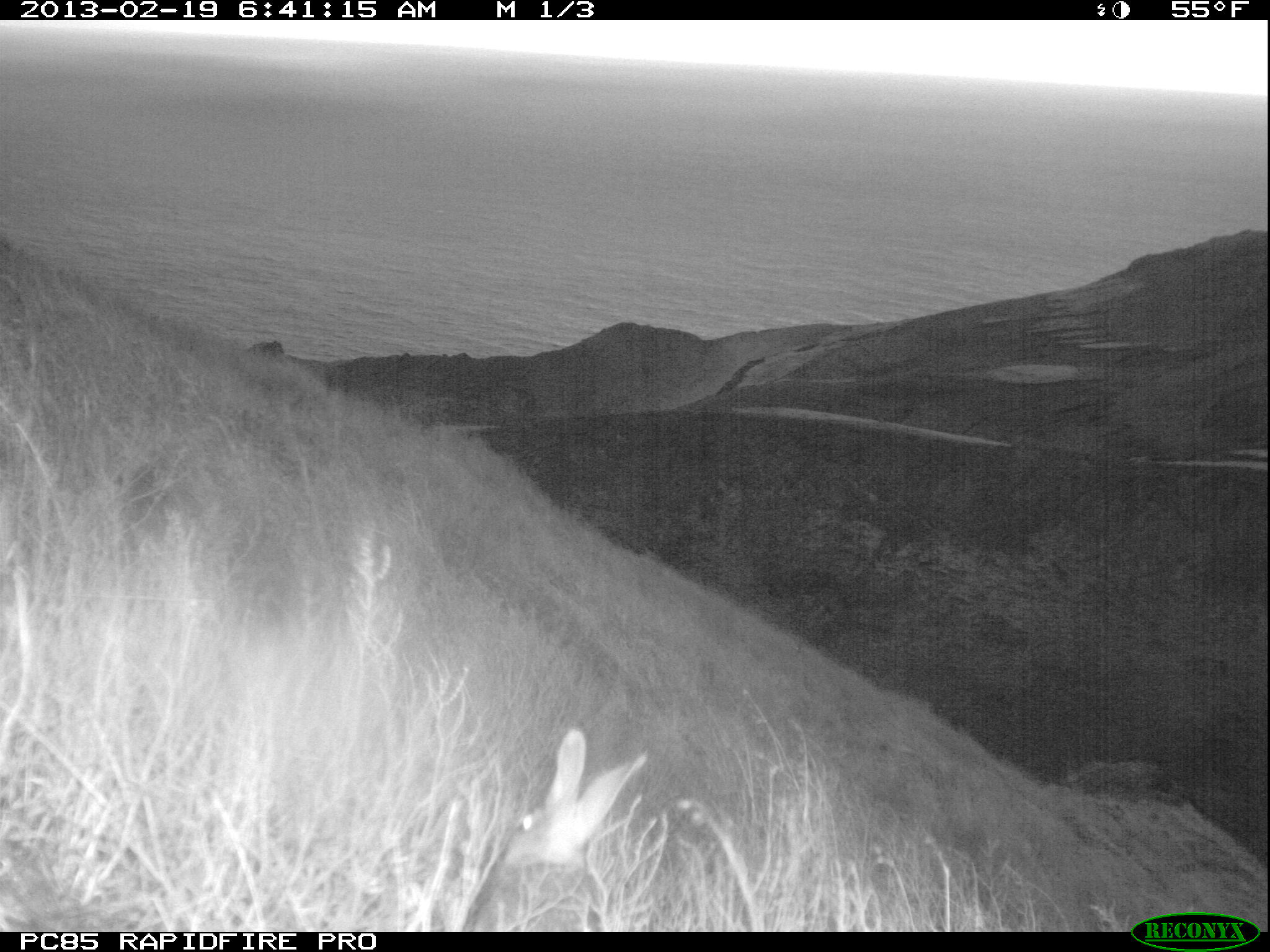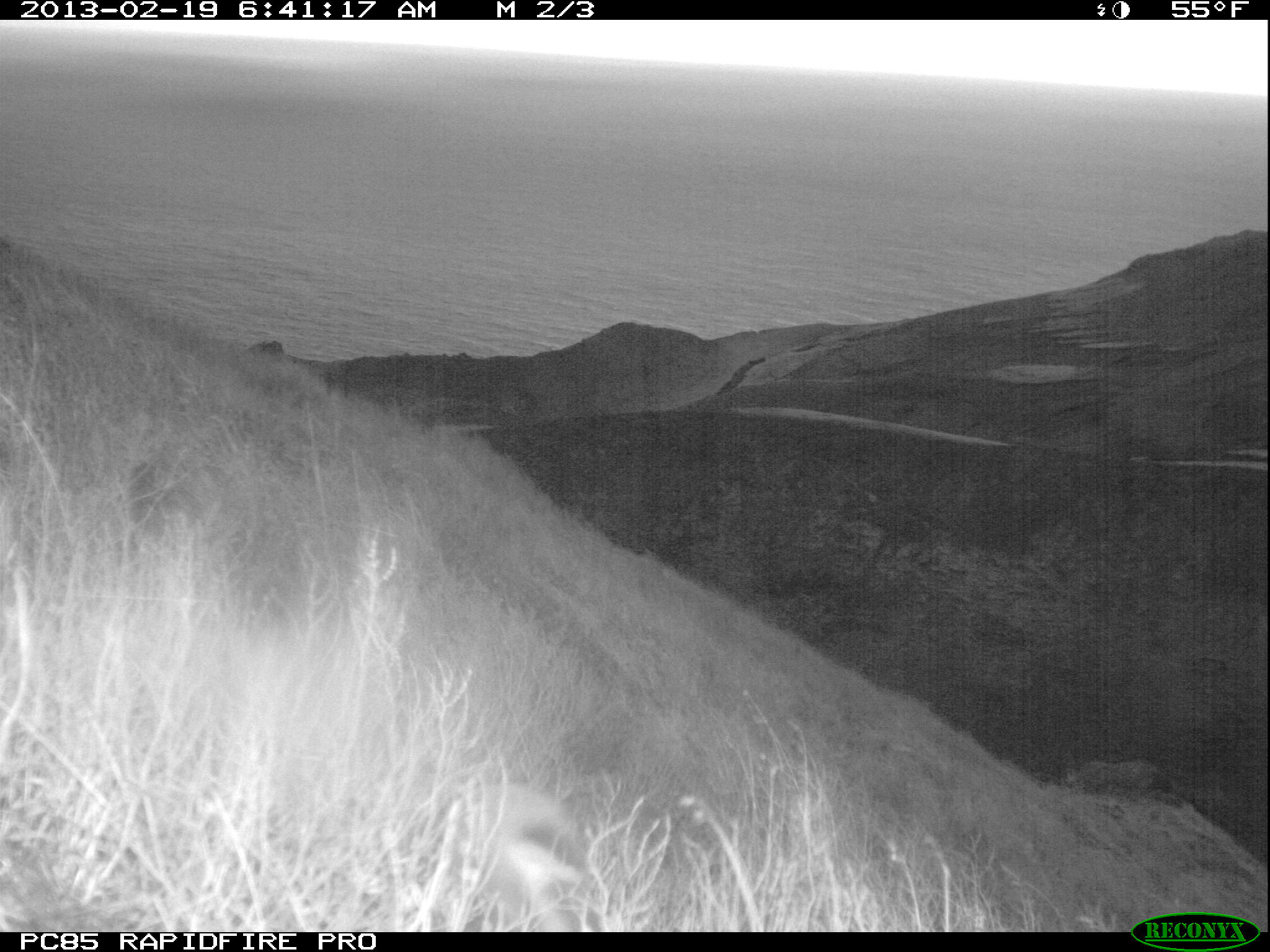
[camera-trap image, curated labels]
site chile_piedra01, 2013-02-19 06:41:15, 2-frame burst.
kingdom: Animalia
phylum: Chordata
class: Mammalia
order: Lagomorpha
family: Leporidae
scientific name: Leporidae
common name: rabbits and hares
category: rabbit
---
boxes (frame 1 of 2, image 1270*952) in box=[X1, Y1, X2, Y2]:
rabbit: box=[457, 727, 649, 930]; box=[248, 338, 285, 362]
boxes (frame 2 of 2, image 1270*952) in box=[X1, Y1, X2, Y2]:
rabbit: box=[474, 762, 613, 931]